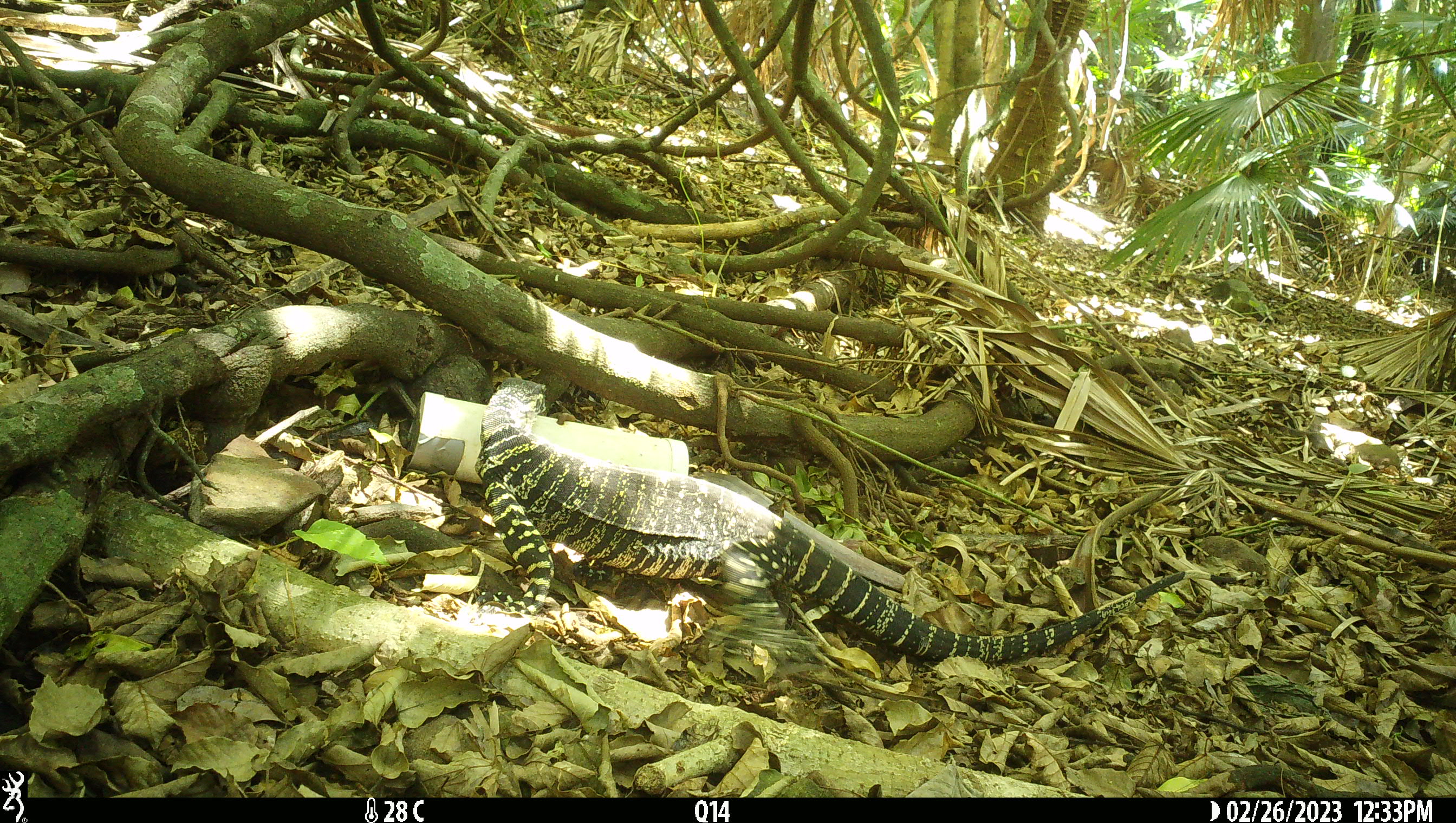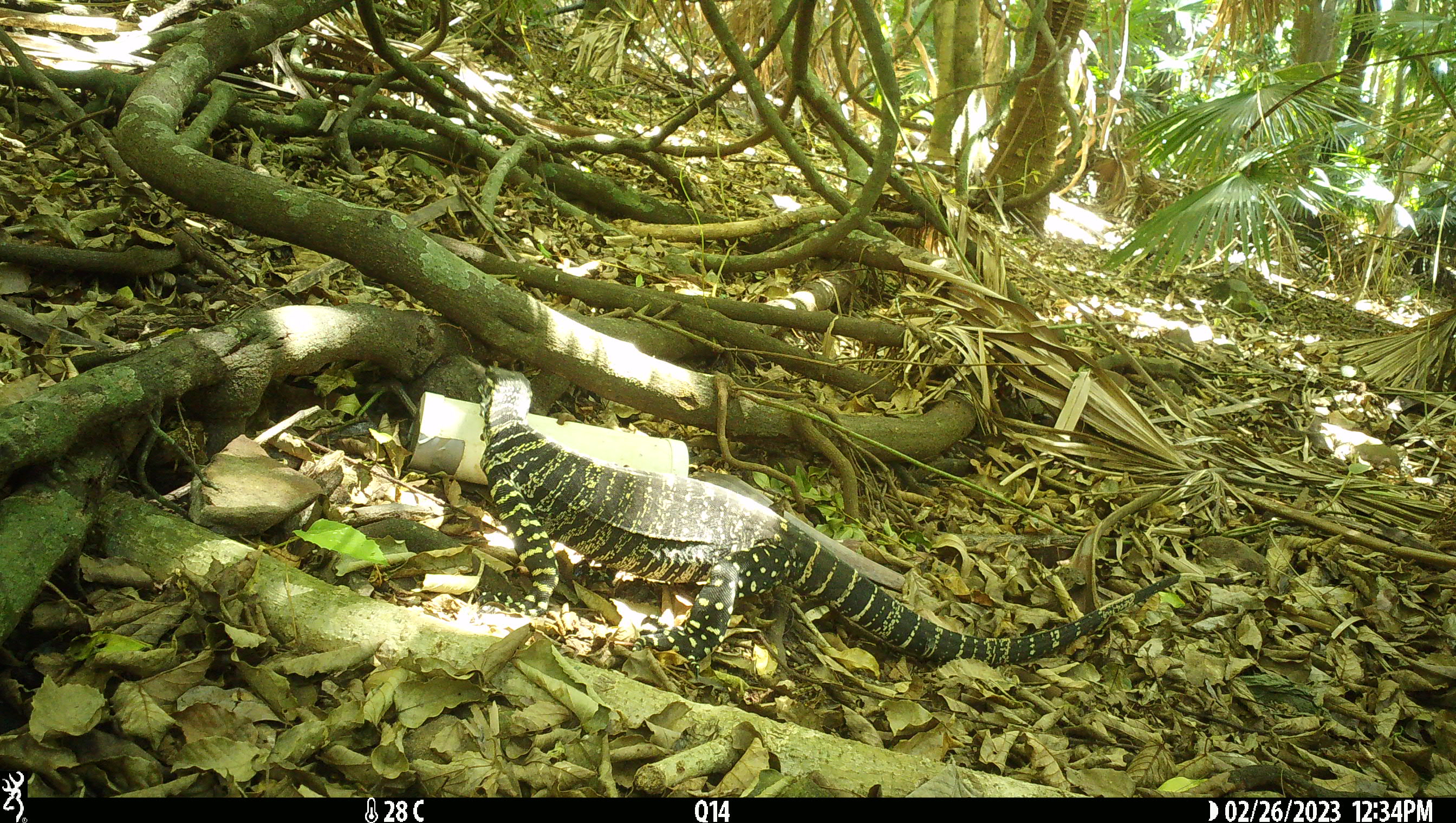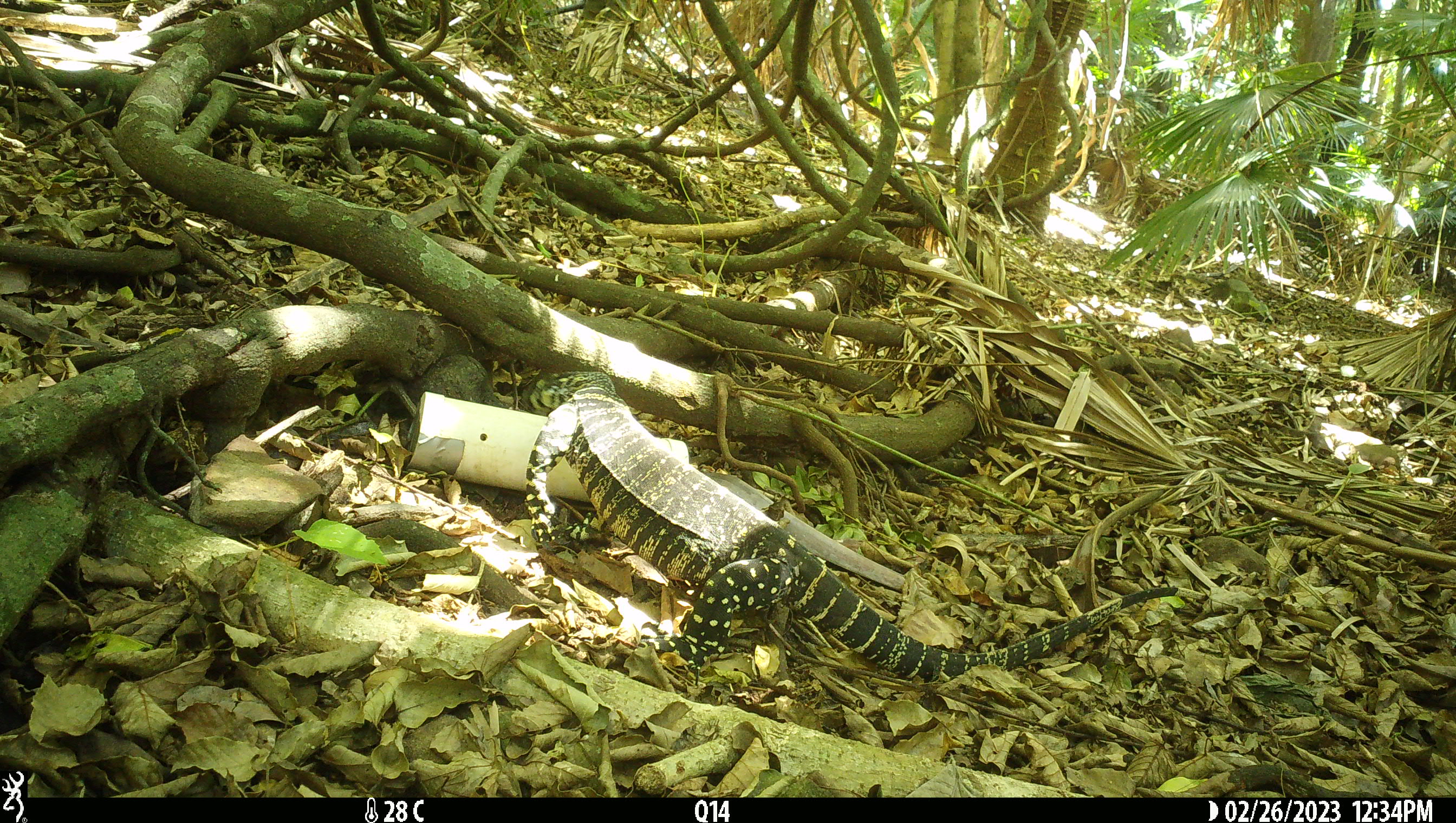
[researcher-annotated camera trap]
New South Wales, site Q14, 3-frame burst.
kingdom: Animalia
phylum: Chordata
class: Reptilia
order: Squamata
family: Varanidae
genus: Varanus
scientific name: Varanus varius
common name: lace monitor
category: goanna